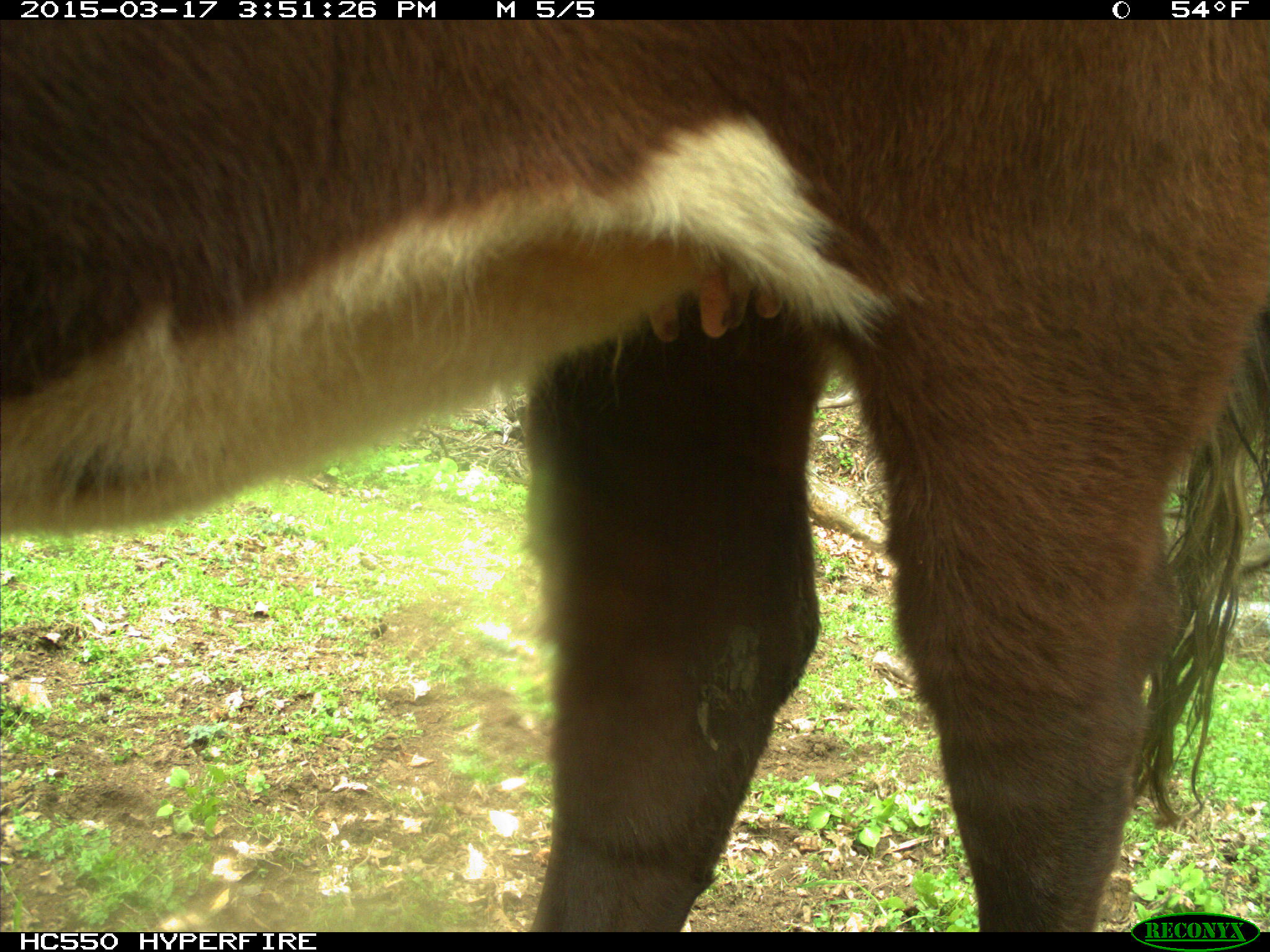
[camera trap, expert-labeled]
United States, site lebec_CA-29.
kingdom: Animalia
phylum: Chordata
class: Mammalia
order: Artiodactyla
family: Bovidae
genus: Bos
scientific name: Bos taurus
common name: domestic cow